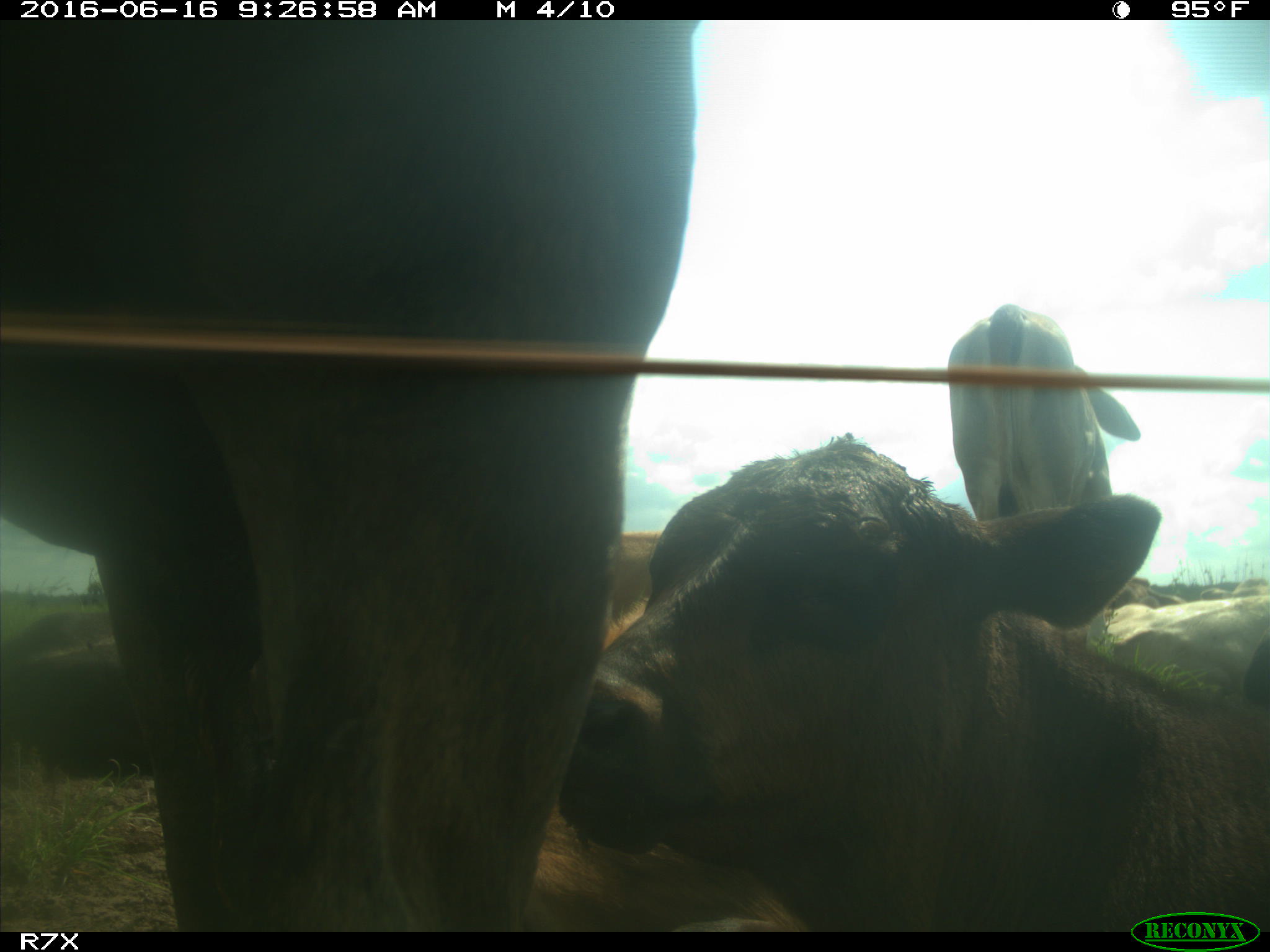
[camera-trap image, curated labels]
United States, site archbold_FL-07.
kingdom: Animalia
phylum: Chordata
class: Mammalia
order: Artiodactyla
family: Bovidae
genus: Bos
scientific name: Bos taurus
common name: domestic cow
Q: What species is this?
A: Bos taurus (domestic cow).